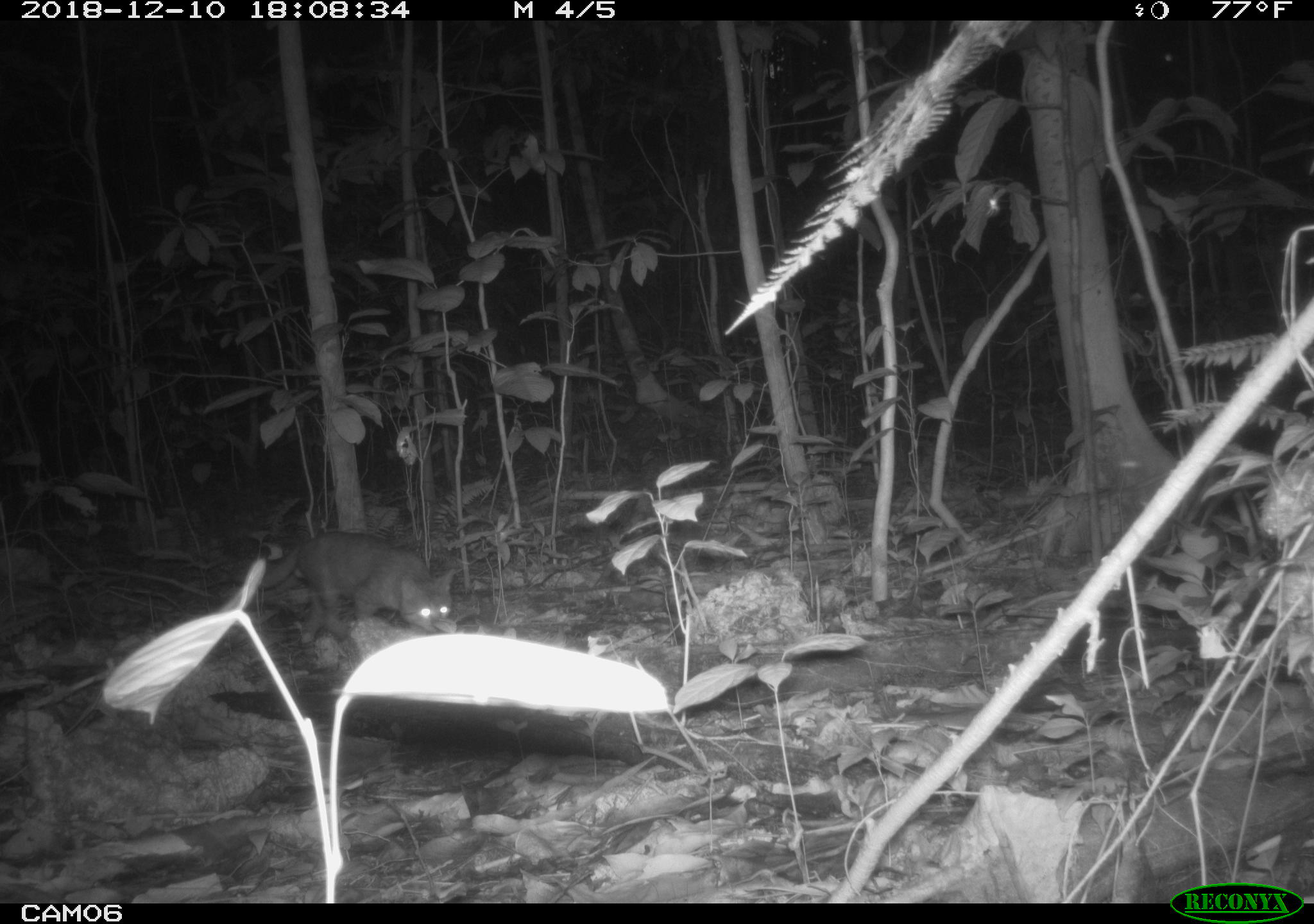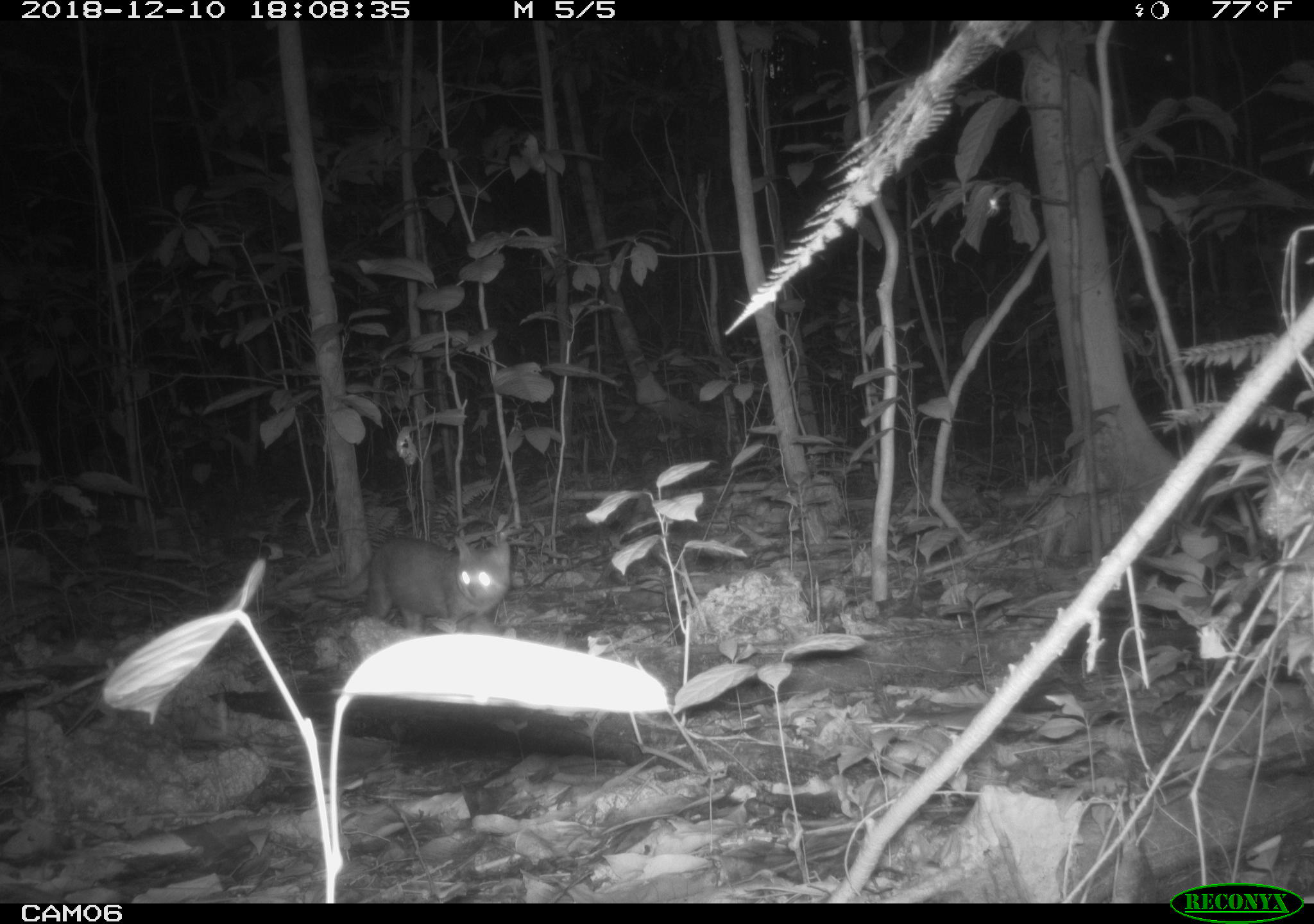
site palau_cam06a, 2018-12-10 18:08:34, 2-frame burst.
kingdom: Animalia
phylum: Chordata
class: Mammalia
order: Carnivora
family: Felidae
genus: Felis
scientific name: Felis catus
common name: cat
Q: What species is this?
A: Cat (Felis catus).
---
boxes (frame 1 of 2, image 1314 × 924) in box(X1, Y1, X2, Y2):
cat: box(248, 528, 450, 658)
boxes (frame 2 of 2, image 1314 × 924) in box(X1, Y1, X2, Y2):
cat: box(298, 534, 506, 640)